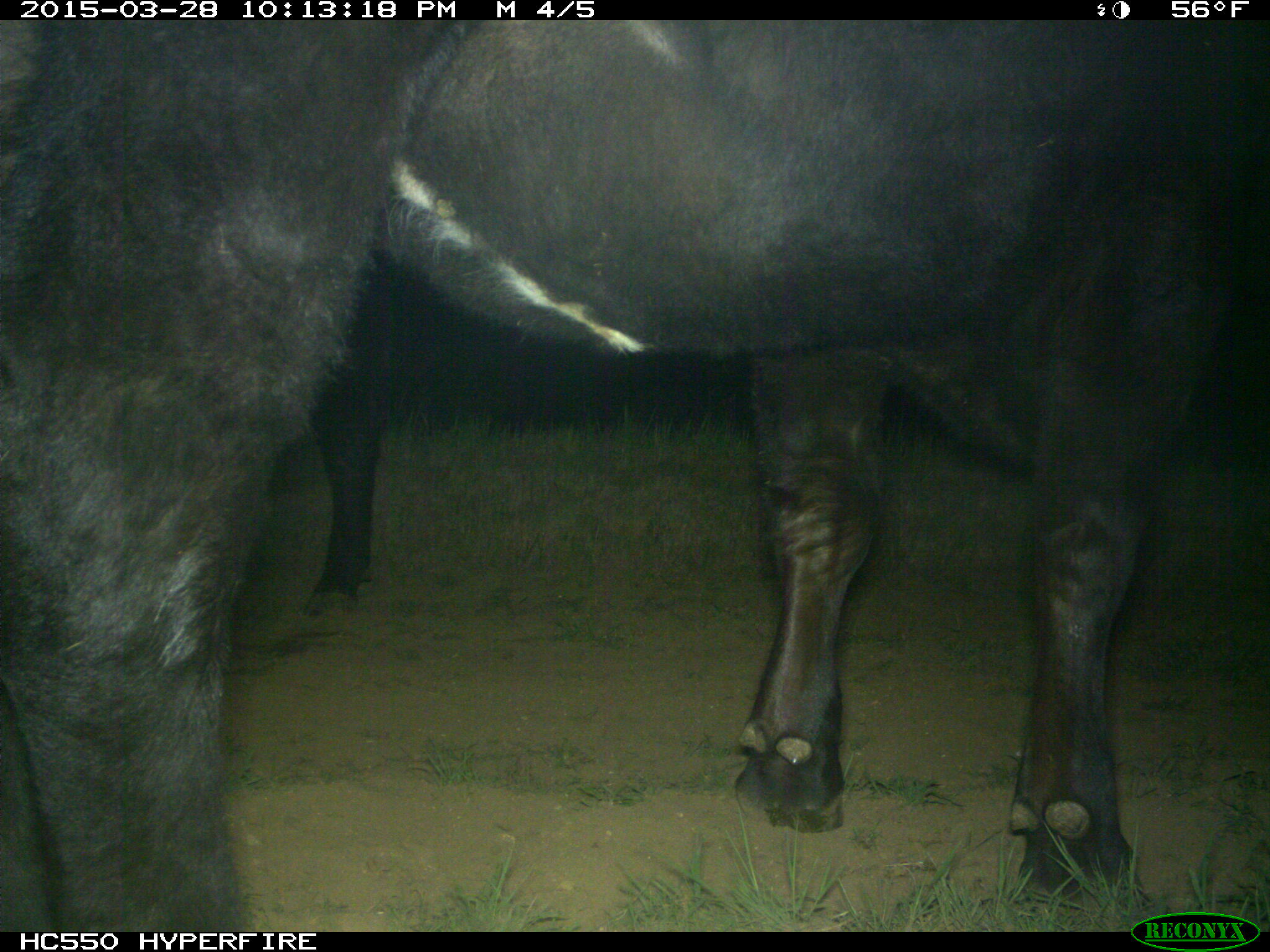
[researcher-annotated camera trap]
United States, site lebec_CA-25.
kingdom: Animalia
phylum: Chordata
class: Mammalia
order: Artiodactyla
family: Bovidae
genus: Bos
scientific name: Bos taurus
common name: domestic cow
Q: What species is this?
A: Bos taurus (domestic cow).